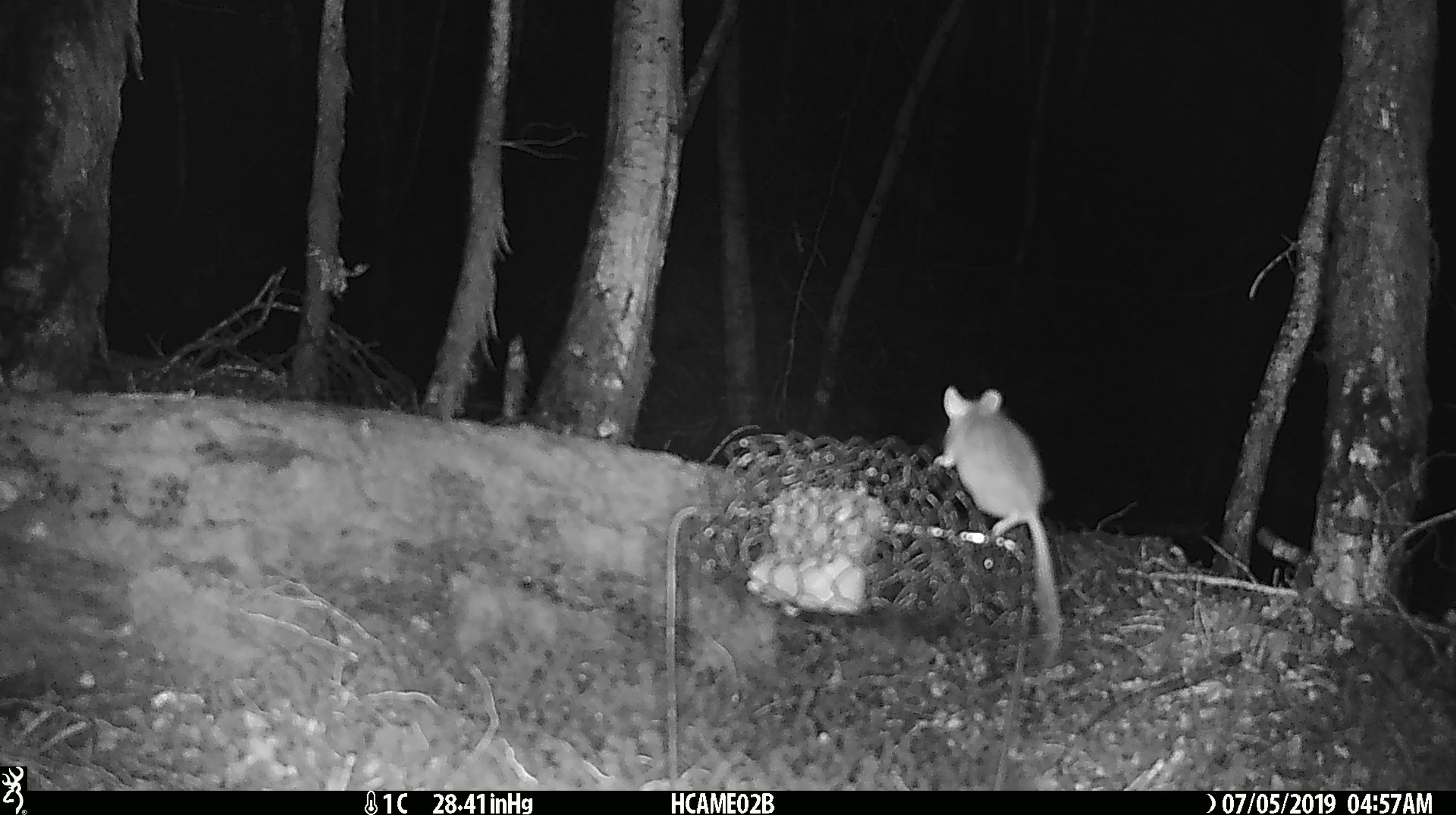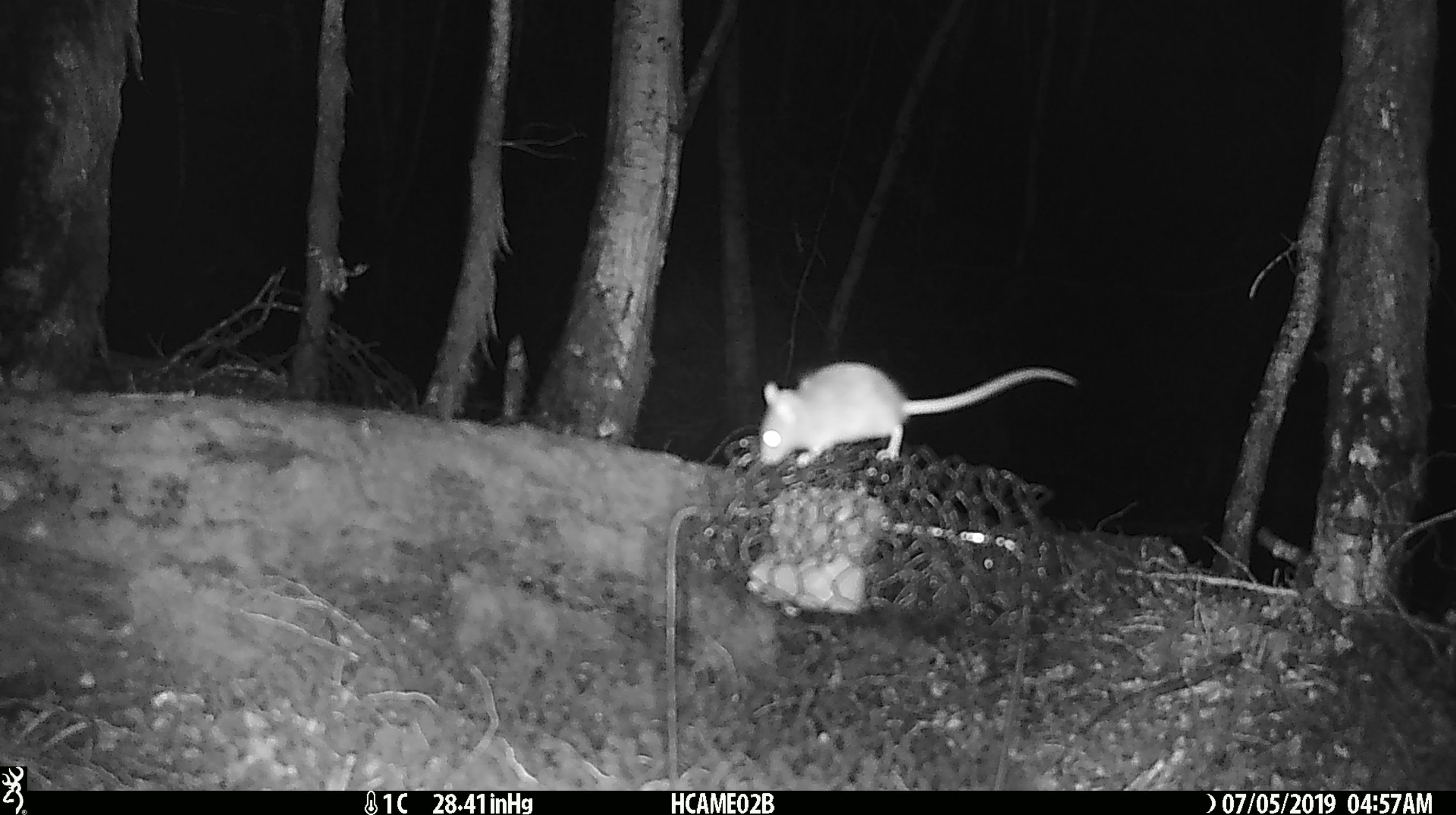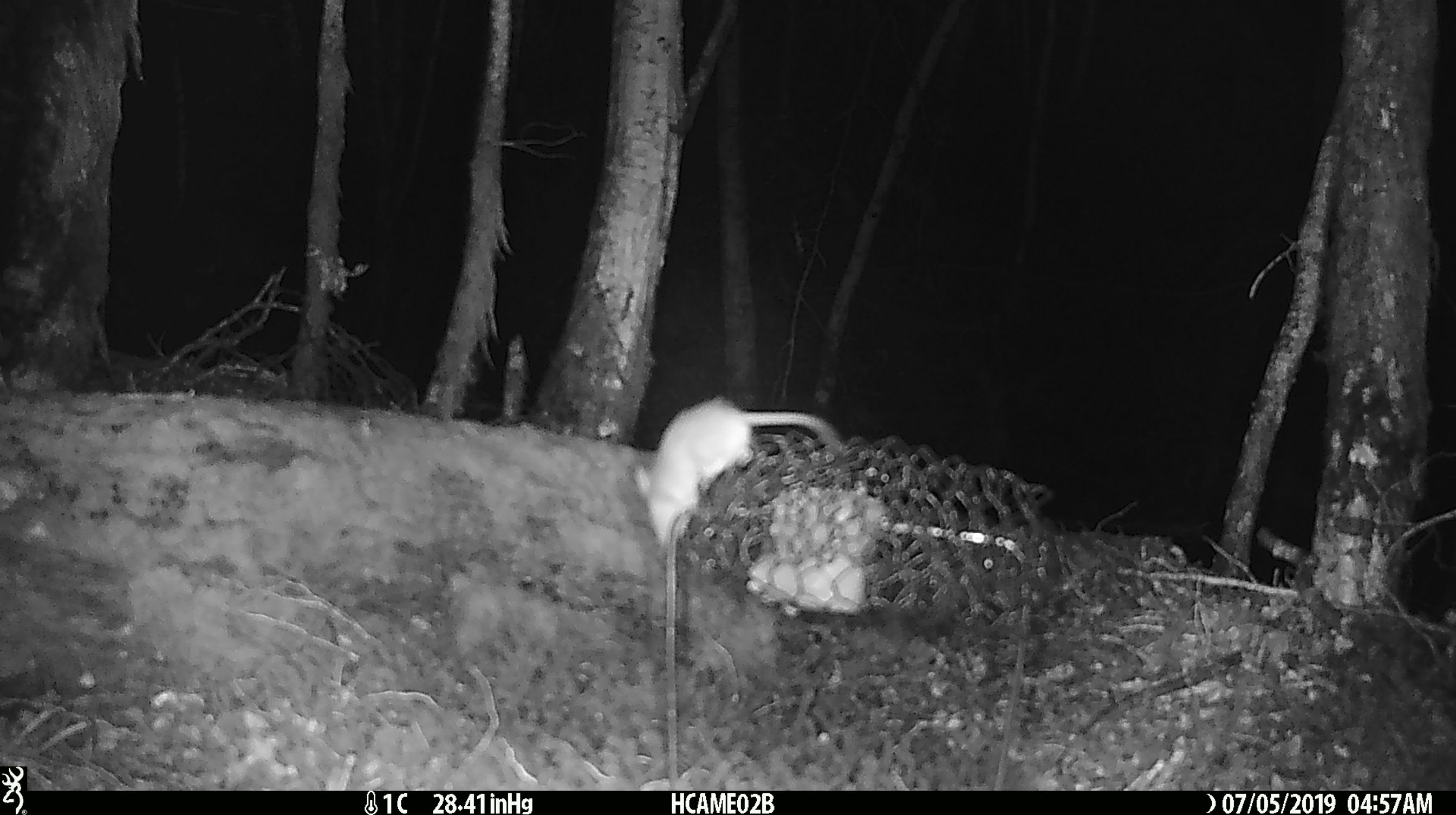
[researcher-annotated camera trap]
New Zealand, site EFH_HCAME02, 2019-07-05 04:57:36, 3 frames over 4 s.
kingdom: Animalia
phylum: Chordata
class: Mammalia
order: Rodentia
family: Muridae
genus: Mus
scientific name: Mus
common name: mouse